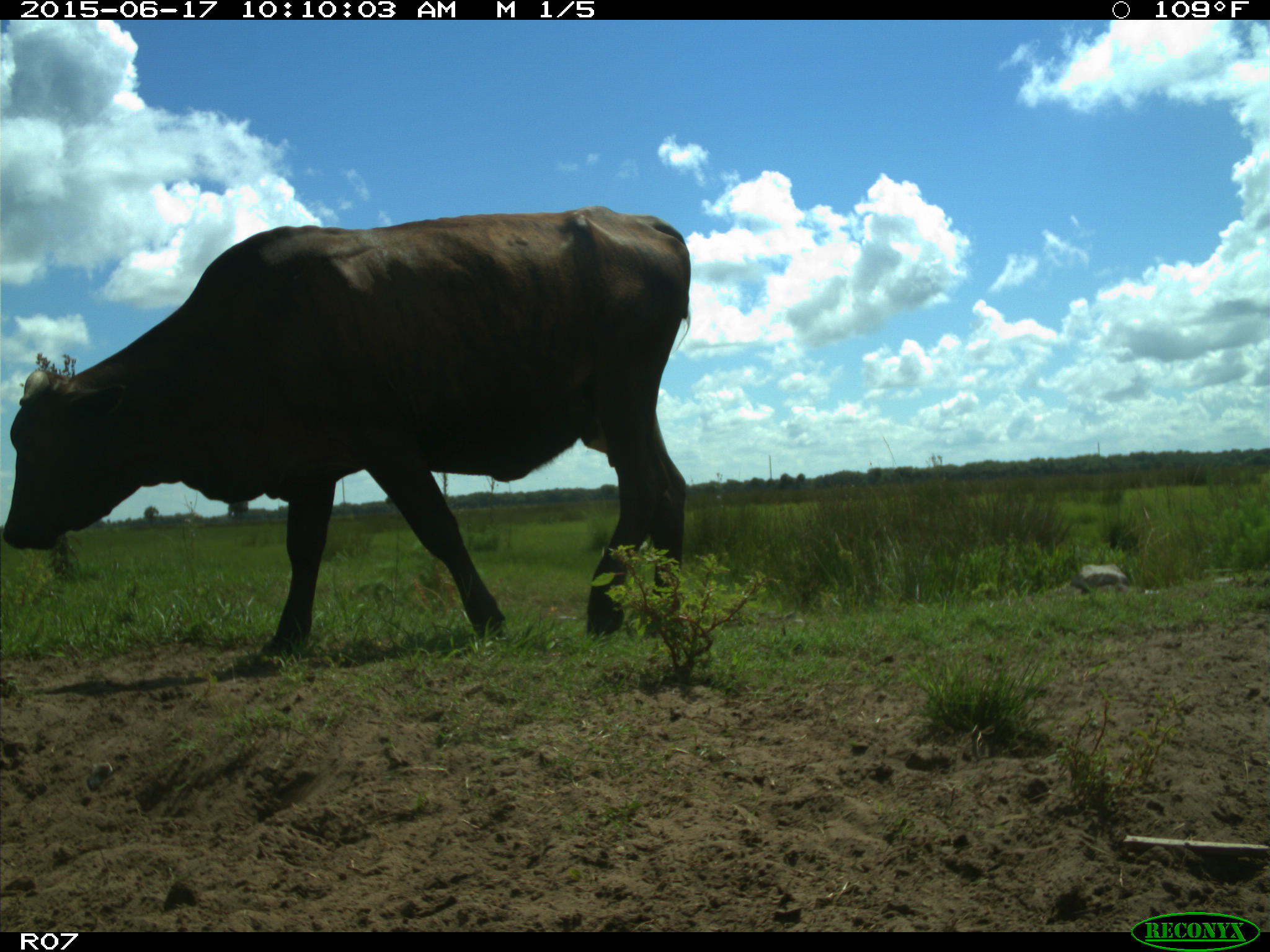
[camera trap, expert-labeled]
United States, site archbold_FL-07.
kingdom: Animalia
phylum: Chordata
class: Mammalia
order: Artiodactyla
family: Bovidae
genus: Bos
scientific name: Bos taurus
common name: domestic cow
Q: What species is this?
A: Bos taurus (domestic cow).